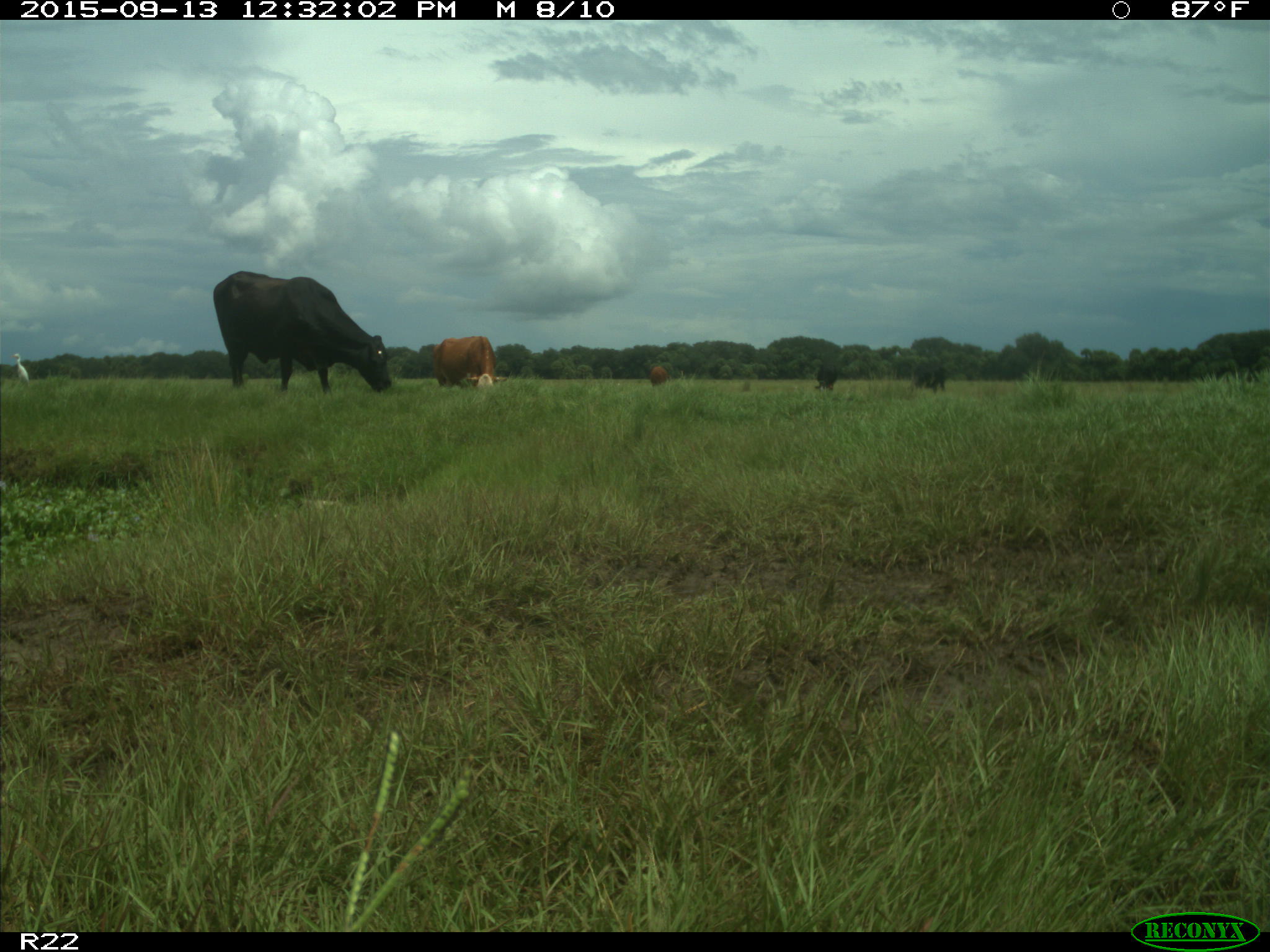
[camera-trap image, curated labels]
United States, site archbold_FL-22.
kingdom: Animalia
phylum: Chordata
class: Mammalia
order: Artiodactyla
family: Bovidae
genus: Bos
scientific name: Bos taurus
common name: domestic cow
Bos taurus (domestic cow).